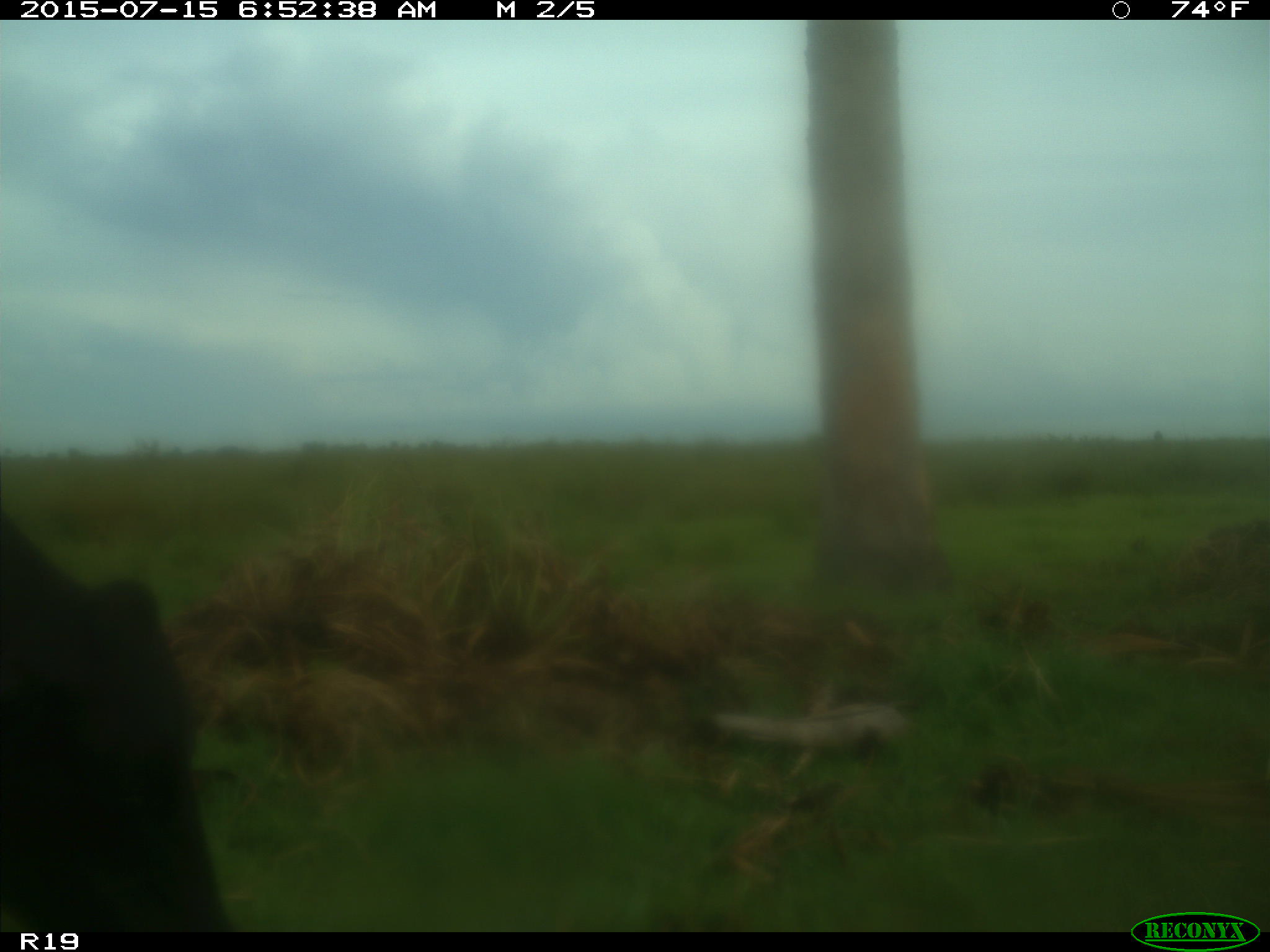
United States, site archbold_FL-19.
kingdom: Animalia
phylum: Chordata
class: Mammalia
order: Artiodactyla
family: Bovidae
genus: Bos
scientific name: Bos taurus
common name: domestic cow